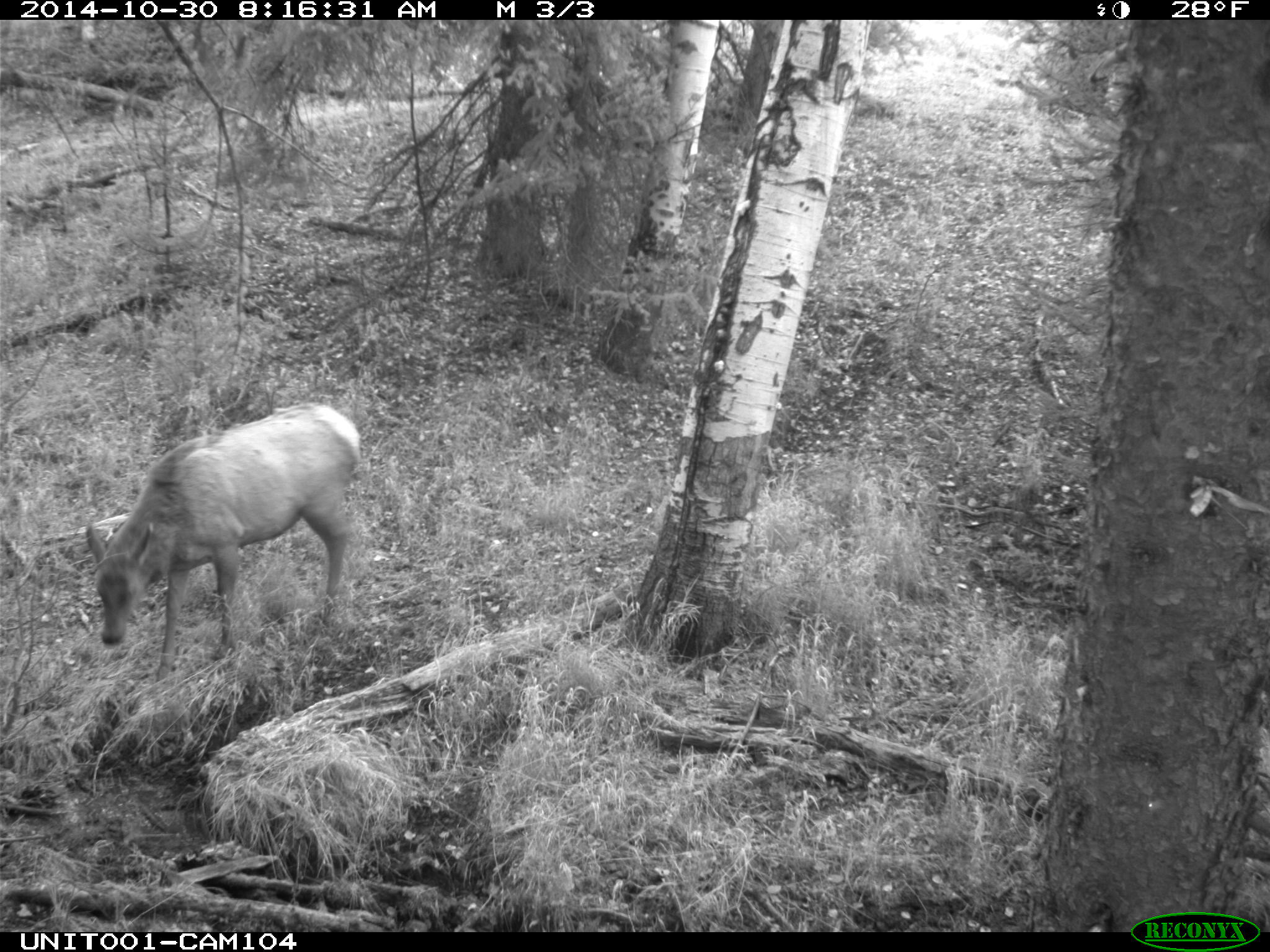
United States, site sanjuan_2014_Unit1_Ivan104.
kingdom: Animalia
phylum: Chordata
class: Mammalia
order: Artiodactyla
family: Cervidae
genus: Cervus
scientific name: Cervus elaphus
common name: red deer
Cervus elaphus (red deer).